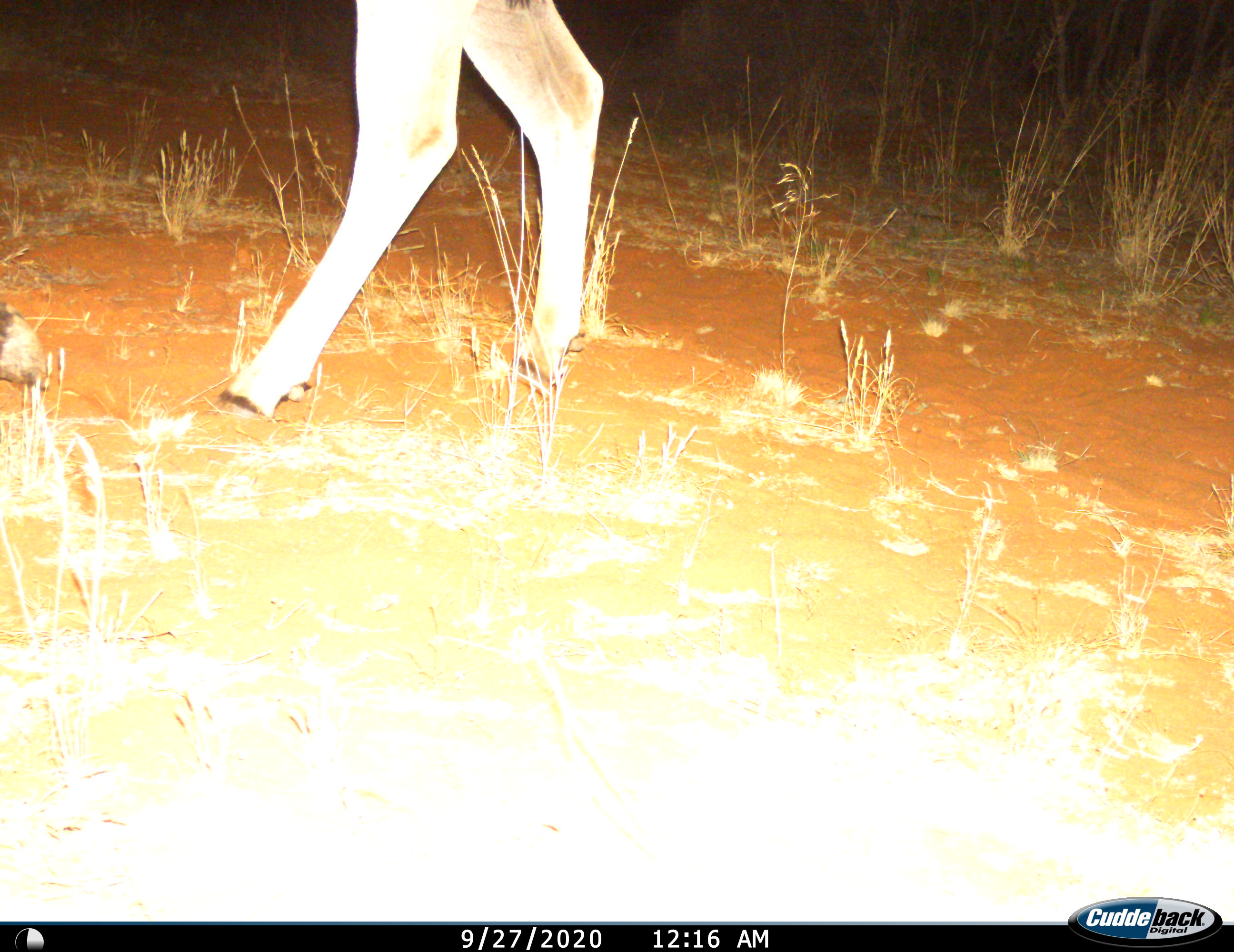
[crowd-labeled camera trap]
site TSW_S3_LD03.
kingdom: Animalia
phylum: Chordata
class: Mammalia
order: Artiodactyla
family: Bovidae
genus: Tragelaphus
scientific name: Tragelaphus oryx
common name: eland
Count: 1.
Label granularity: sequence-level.